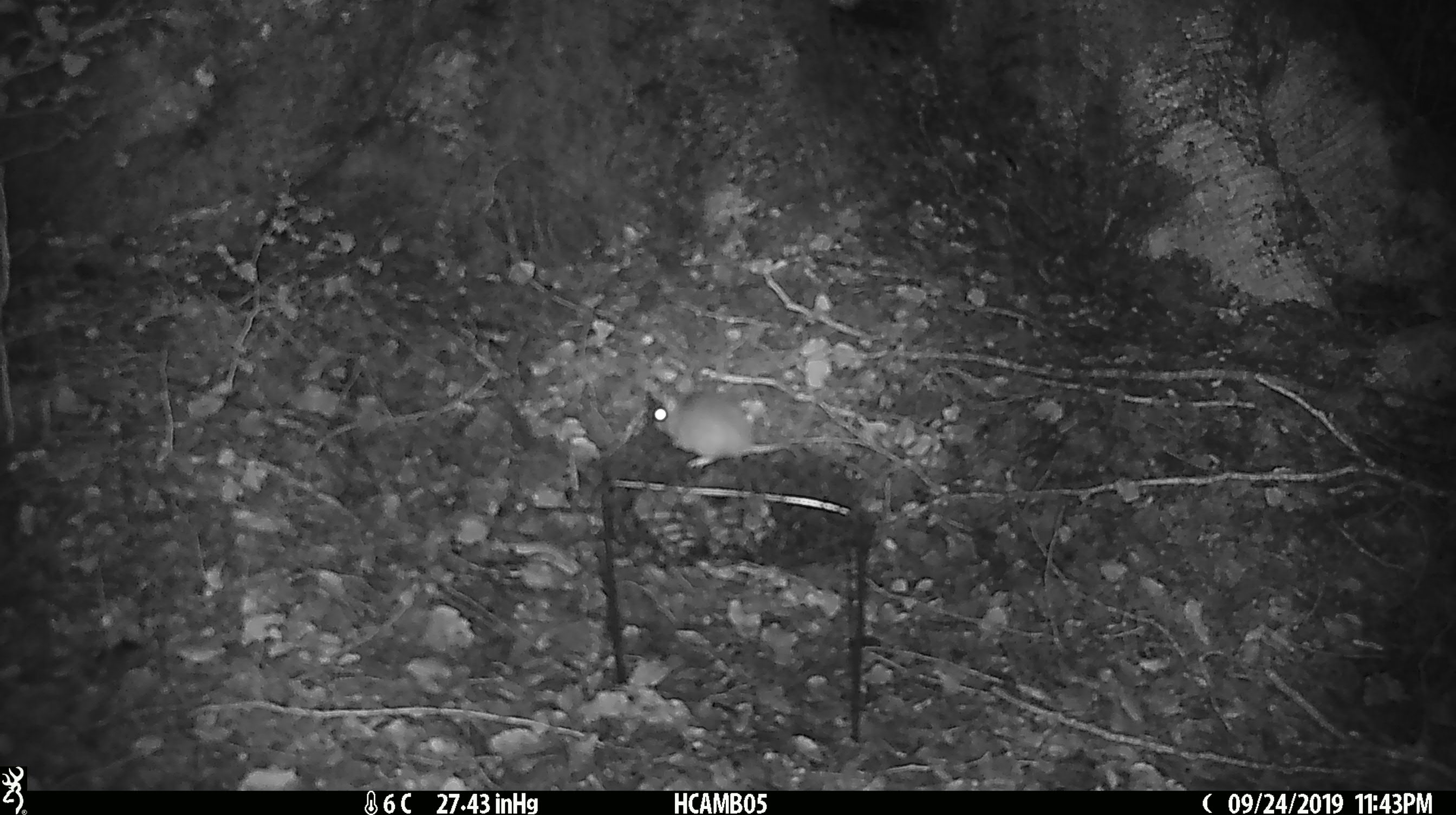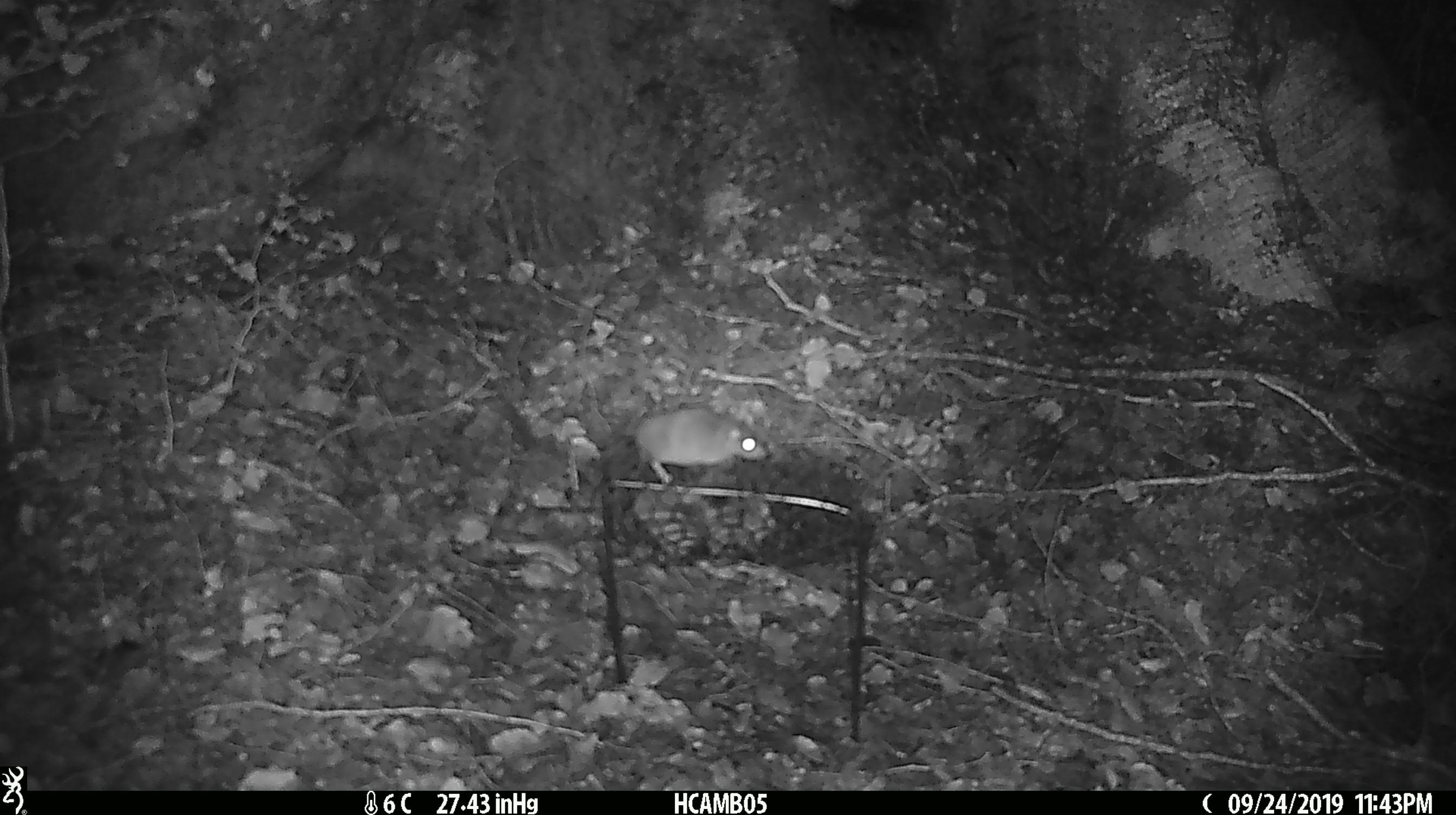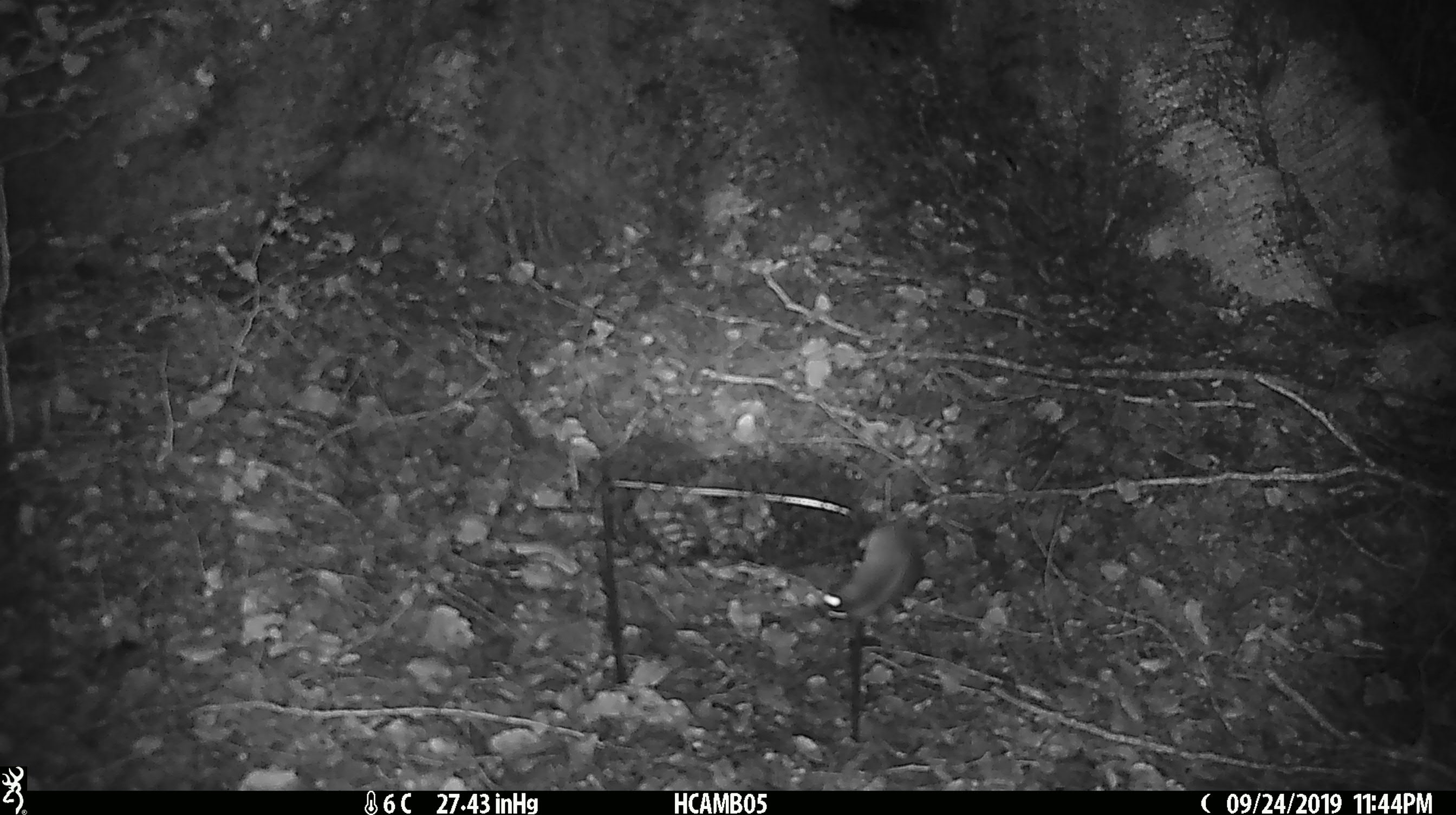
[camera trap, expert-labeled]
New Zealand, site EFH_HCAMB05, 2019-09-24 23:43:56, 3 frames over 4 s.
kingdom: Animalia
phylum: Chordata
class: Mammalia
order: Rodentia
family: Muridae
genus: Mus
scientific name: Mus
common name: mouse